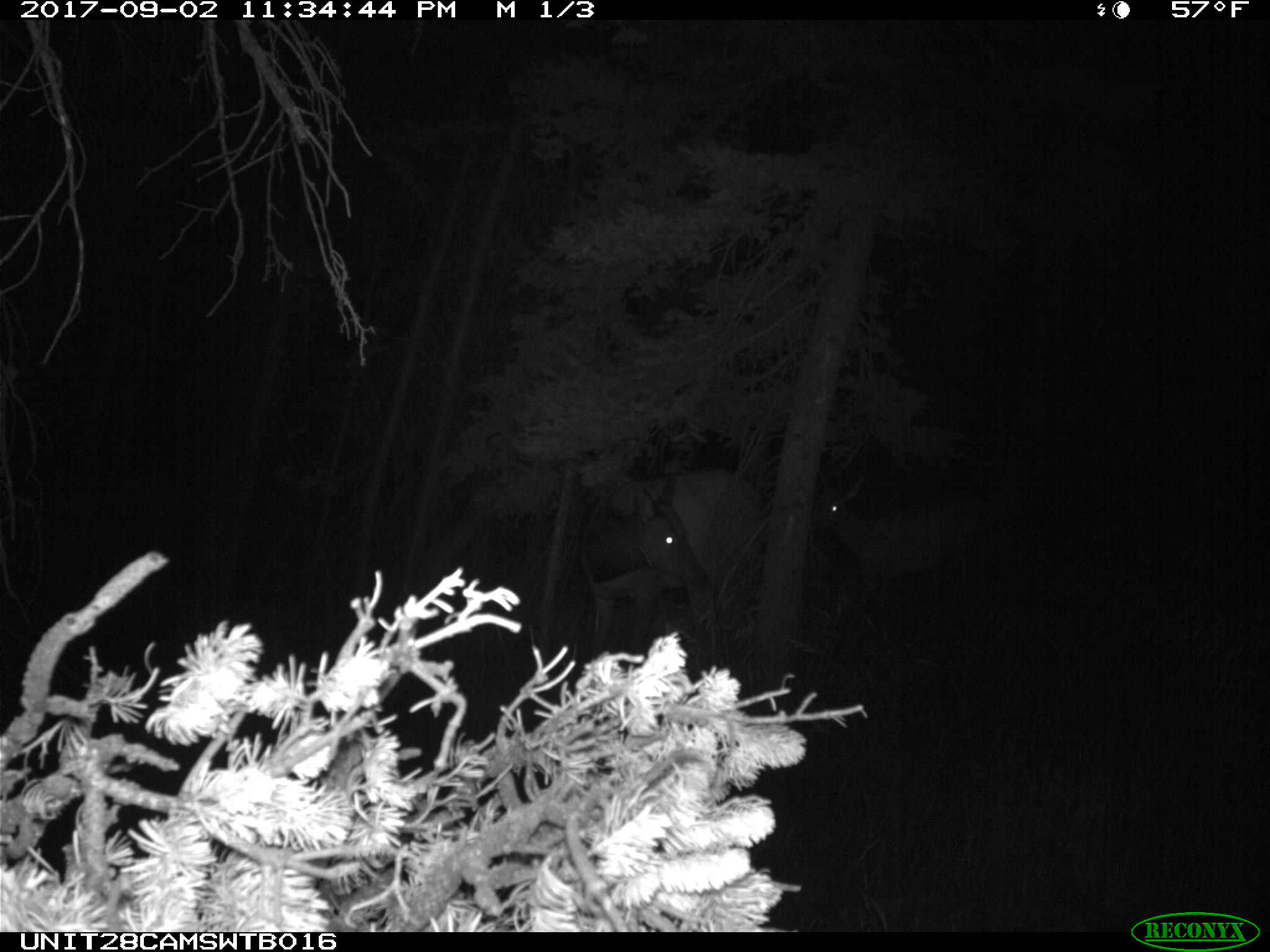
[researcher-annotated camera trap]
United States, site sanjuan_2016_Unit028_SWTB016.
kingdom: Animalia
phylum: Chordata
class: Mammalia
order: Artiodactyla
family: Cervidae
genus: Cervus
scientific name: Cervus elaphus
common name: red deer